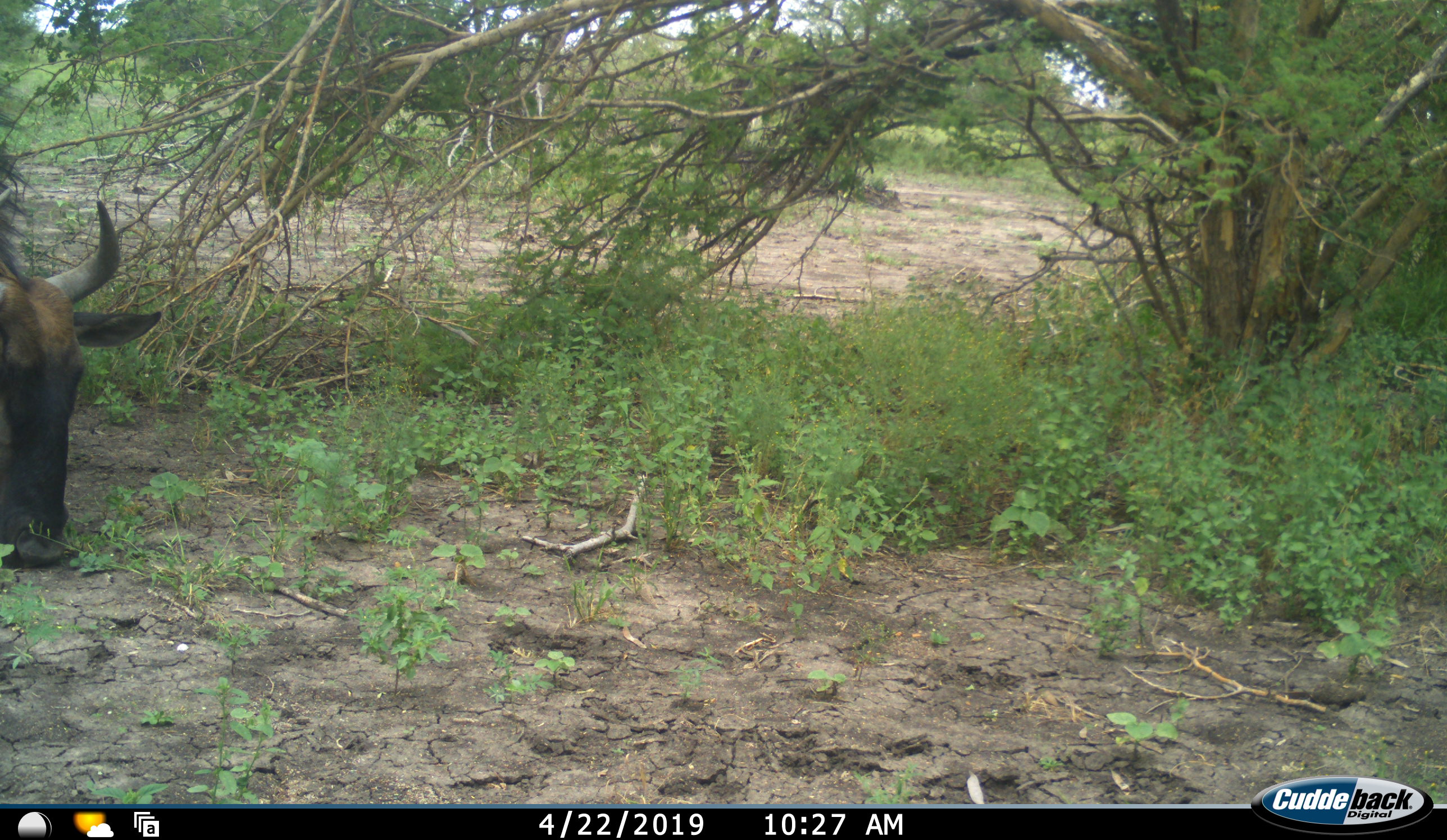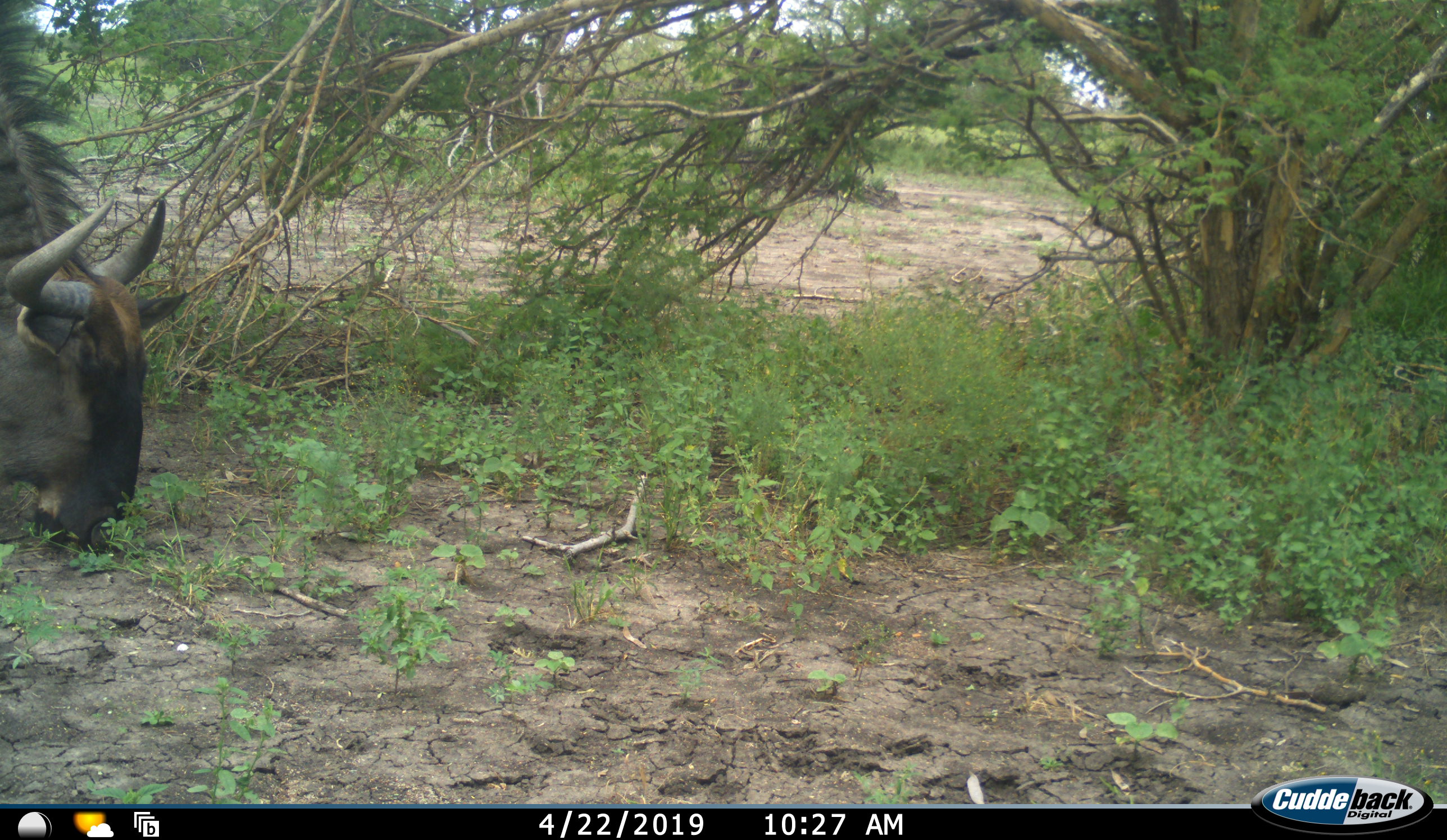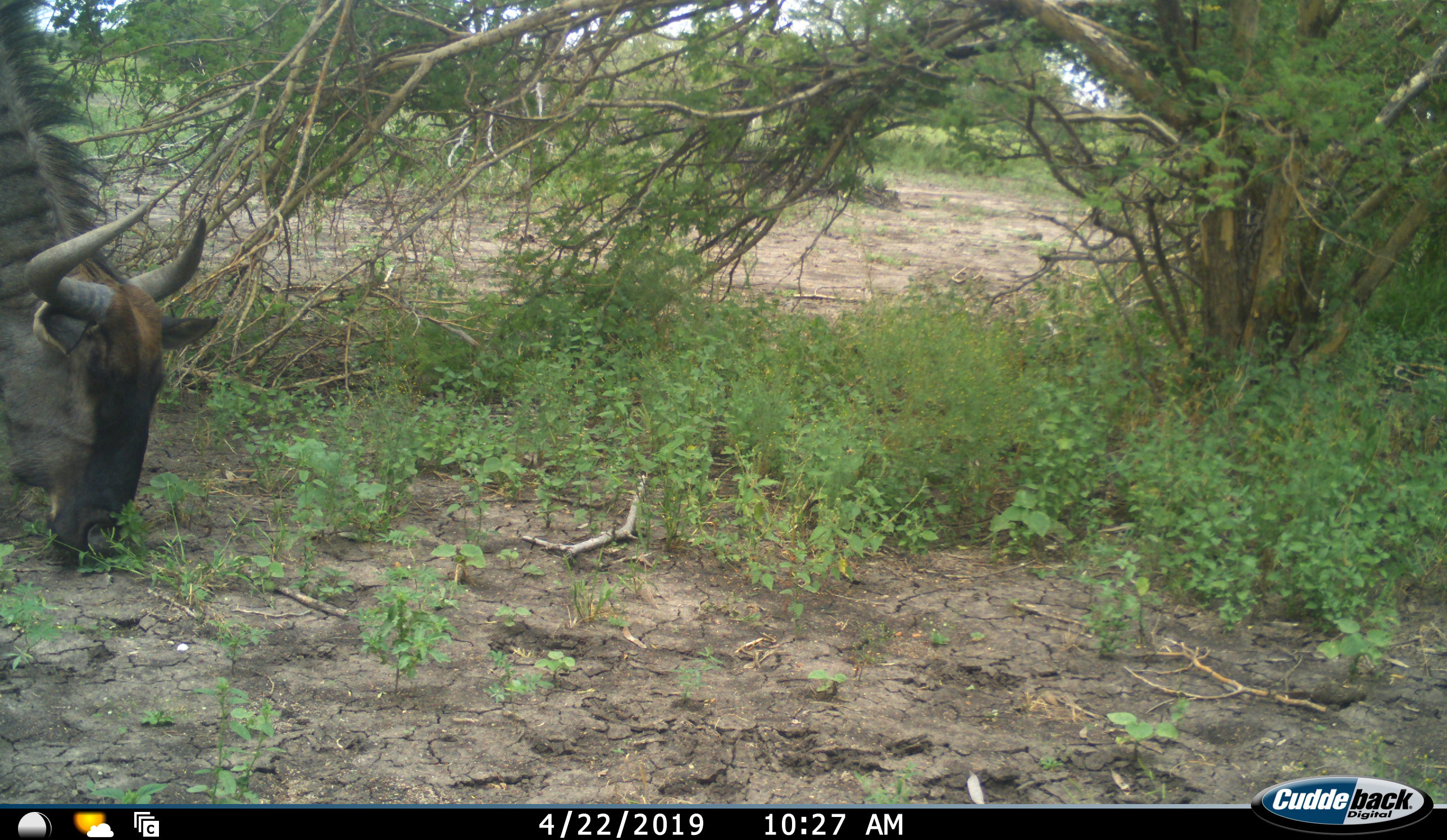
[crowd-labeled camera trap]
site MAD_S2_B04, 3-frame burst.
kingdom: Animalia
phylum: Chordata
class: Mammalia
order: Artiodactyla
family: Bovidae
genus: Connochaetes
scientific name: Connochaetes taurinus taurinus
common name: blue wildebeest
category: wildebeestblue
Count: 1.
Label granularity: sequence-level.